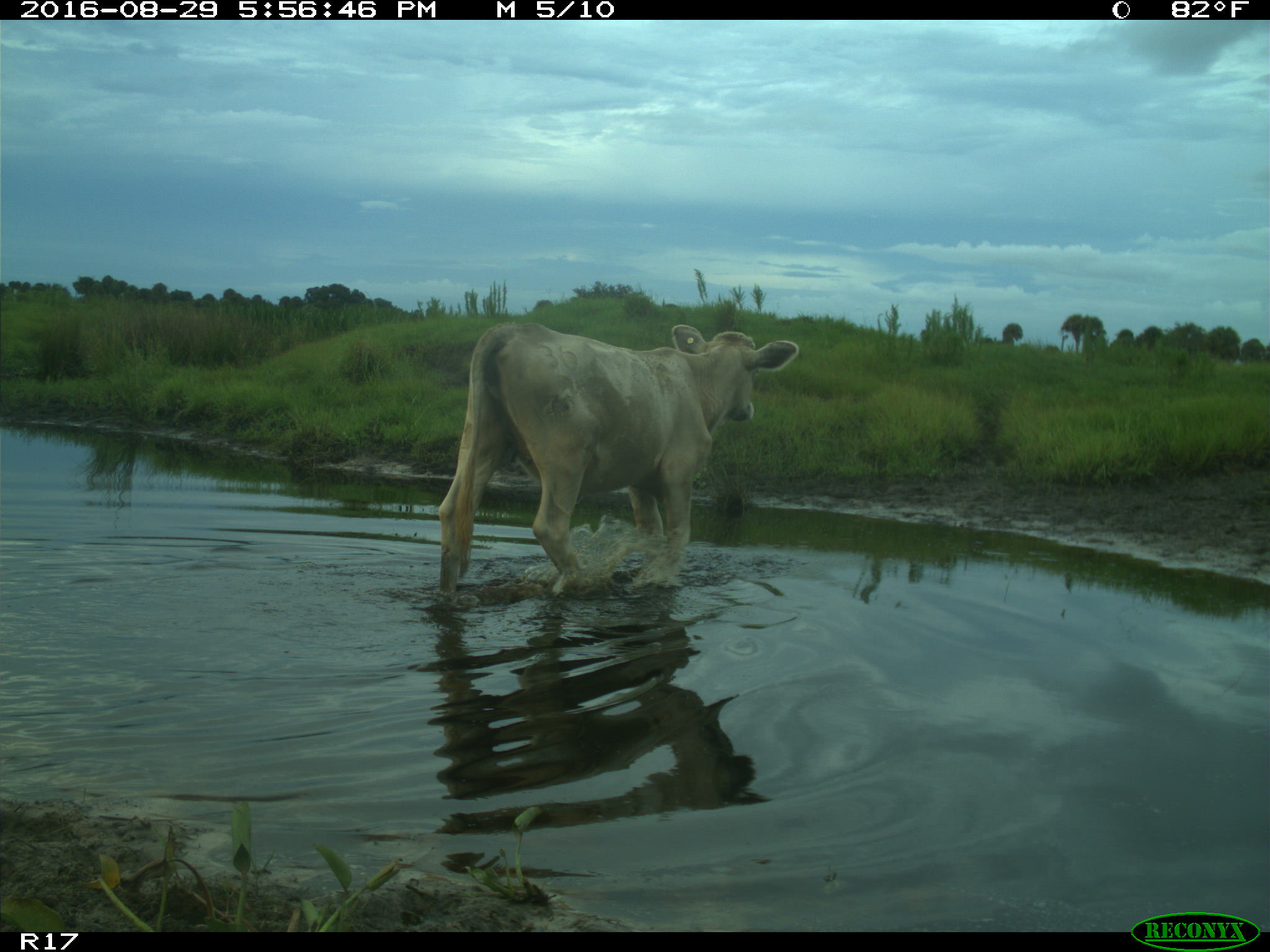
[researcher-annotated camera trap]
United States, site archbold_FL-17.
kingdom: Animalia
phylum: Chordata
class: Mammalia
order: Artiodactyla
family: Bovidae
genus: Bos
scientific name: Bos taurus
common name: domestic cow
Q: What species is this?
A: Bos taurus (domestic cow).